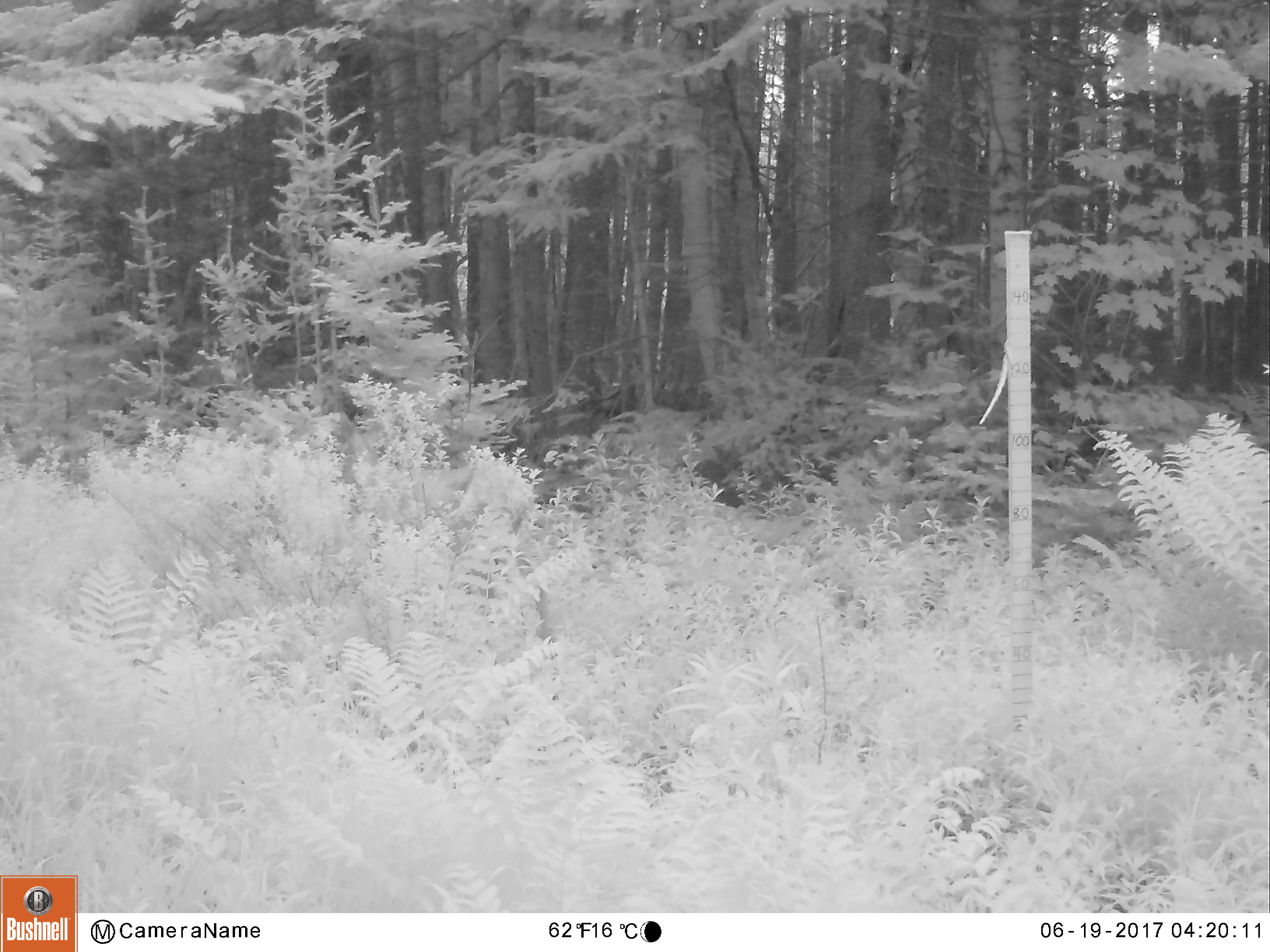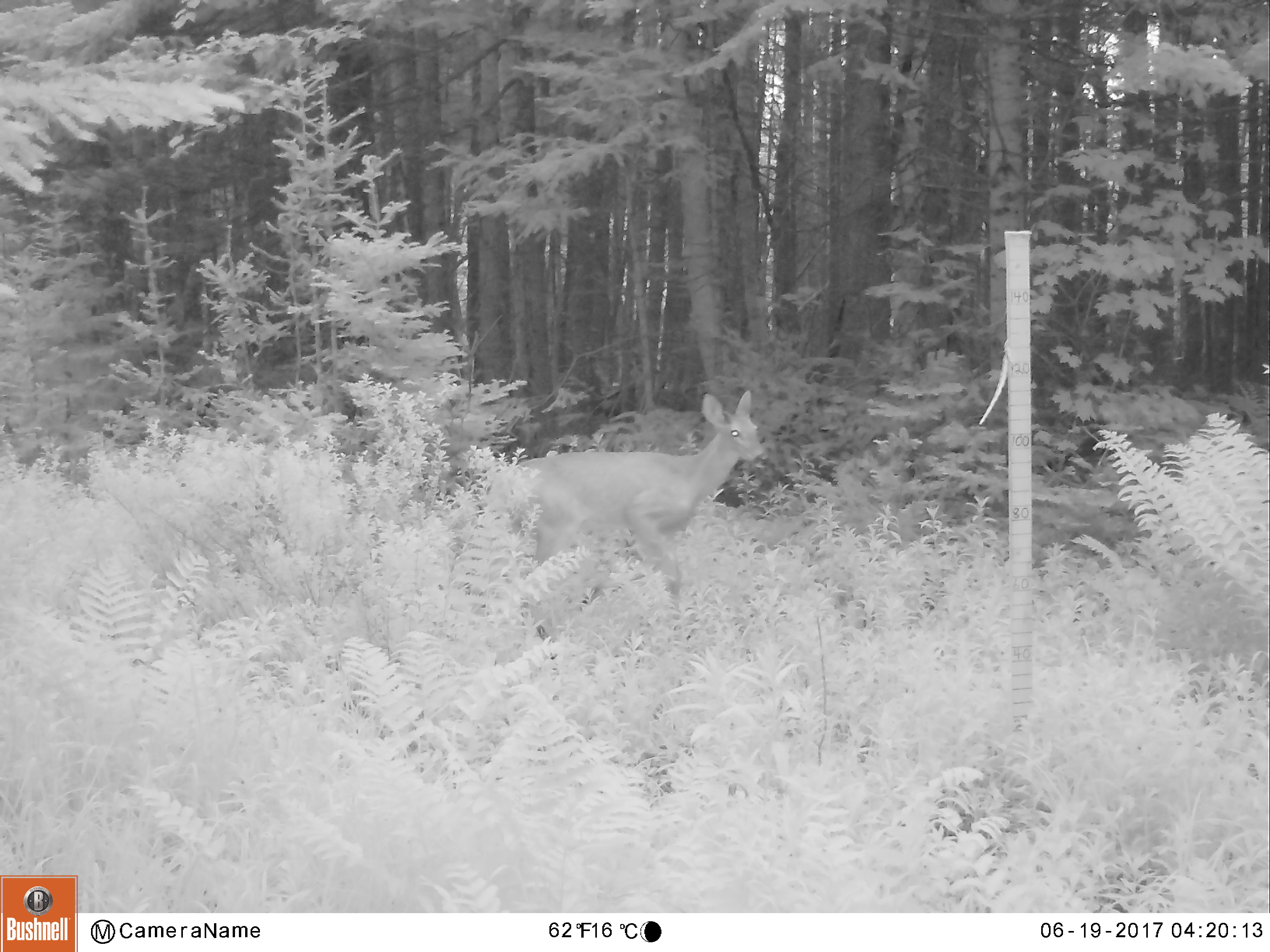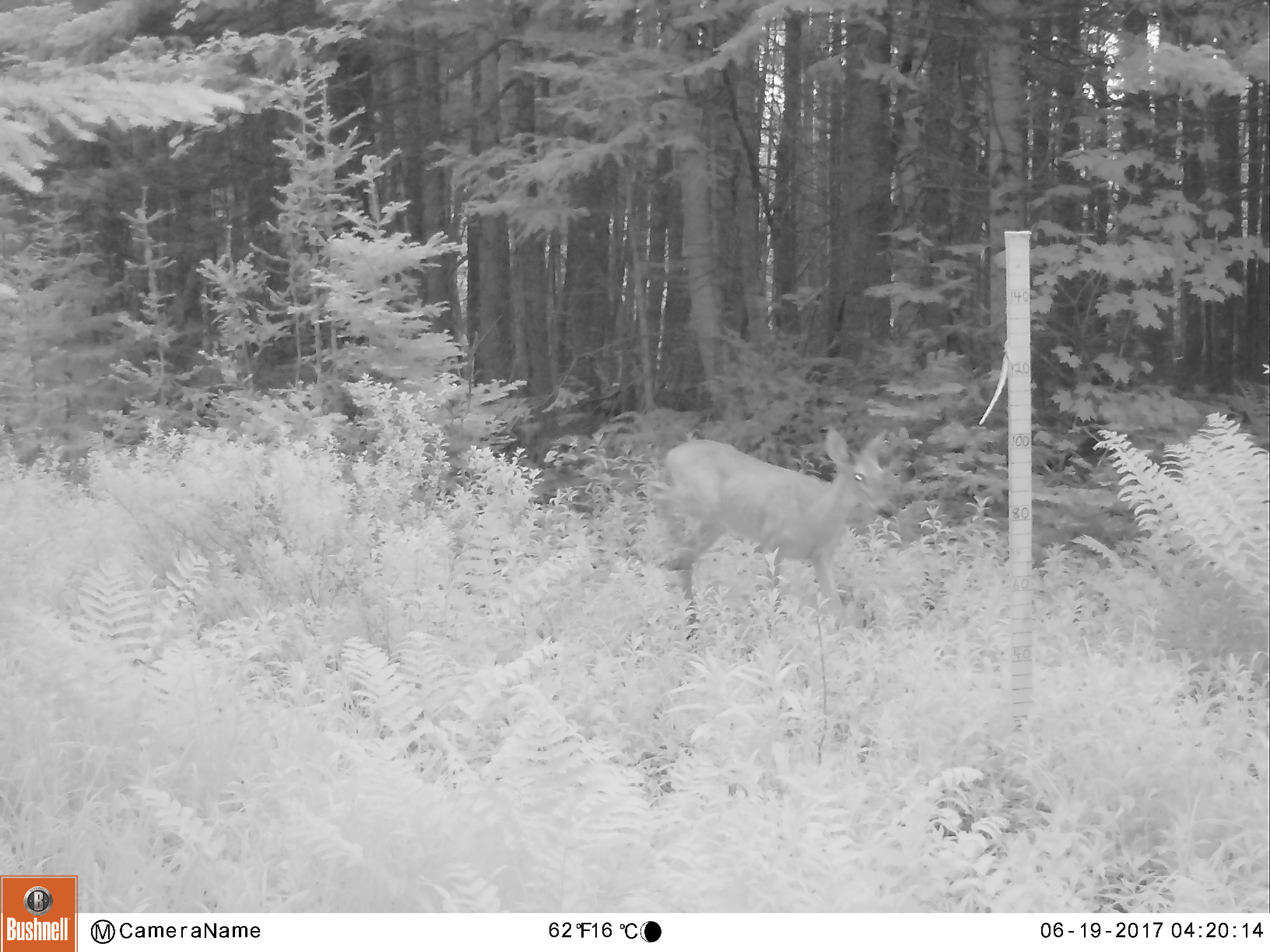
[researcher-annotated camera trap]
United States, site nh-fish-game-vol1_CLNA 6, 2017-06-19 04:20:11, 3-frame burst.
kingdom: Animalia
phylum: Chordata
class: Mammalia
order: Artiodactyla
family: Cervidae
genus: Odocoileus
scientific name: Odocoileus virginianus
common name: white-tailed deer